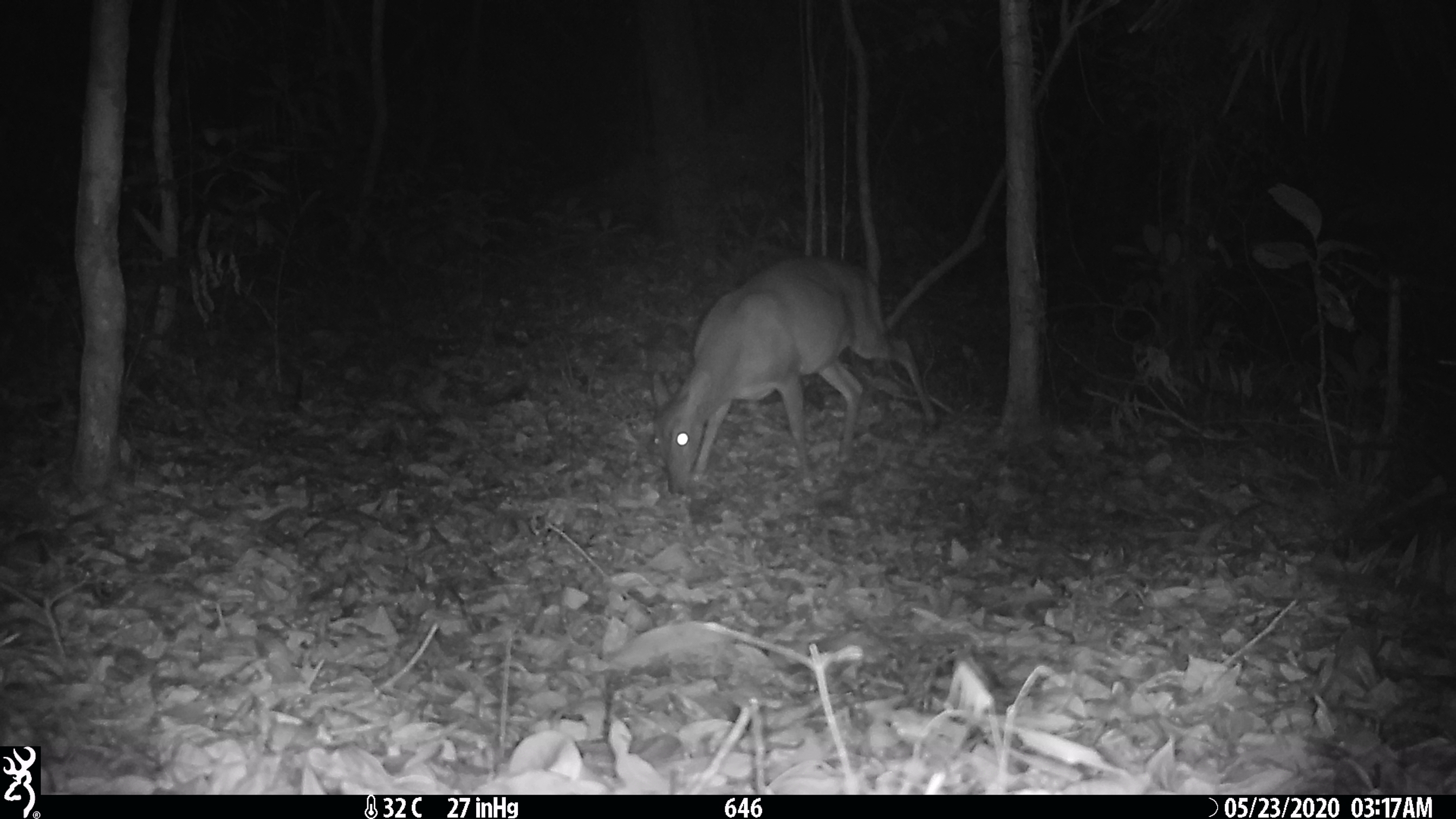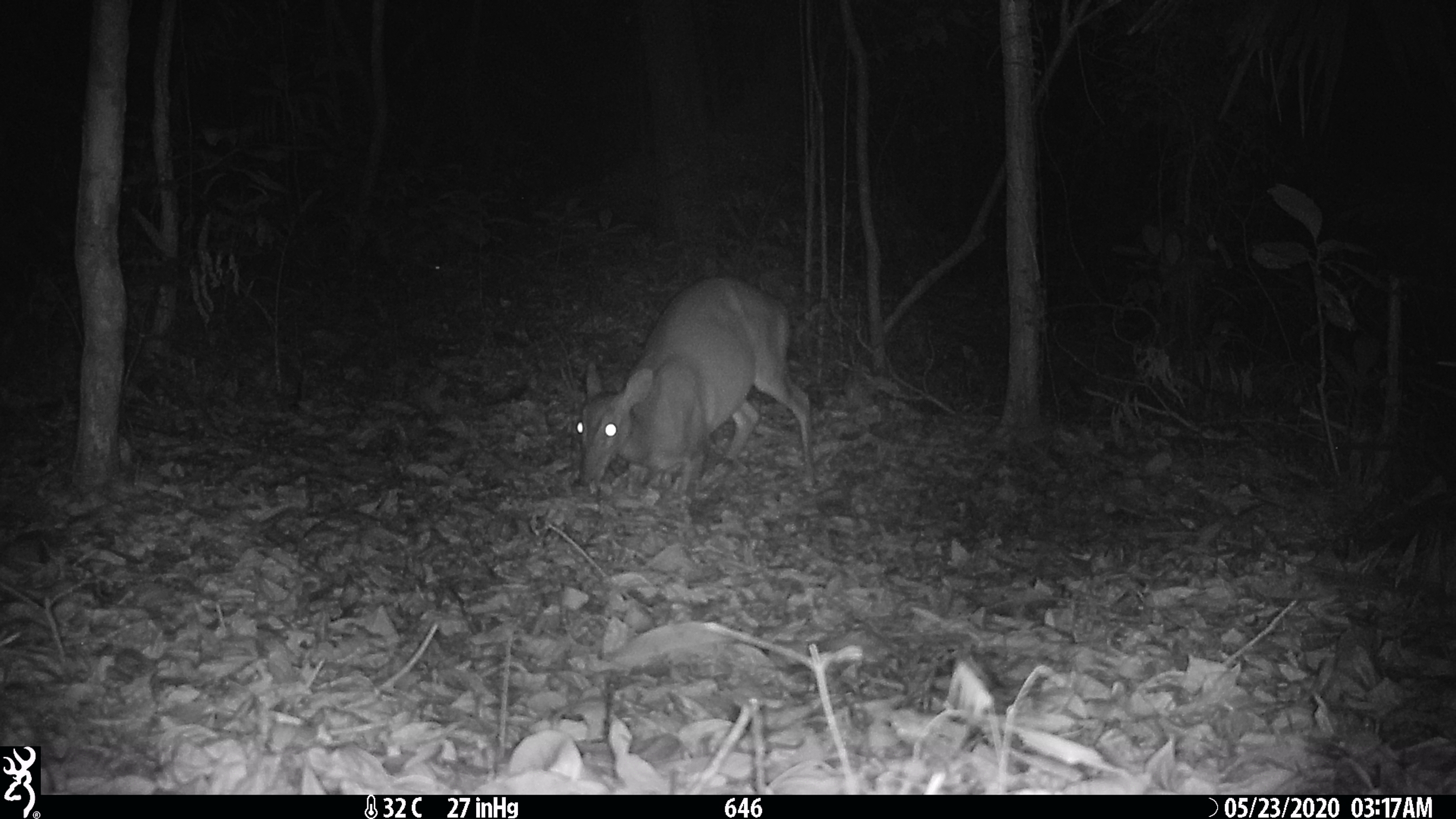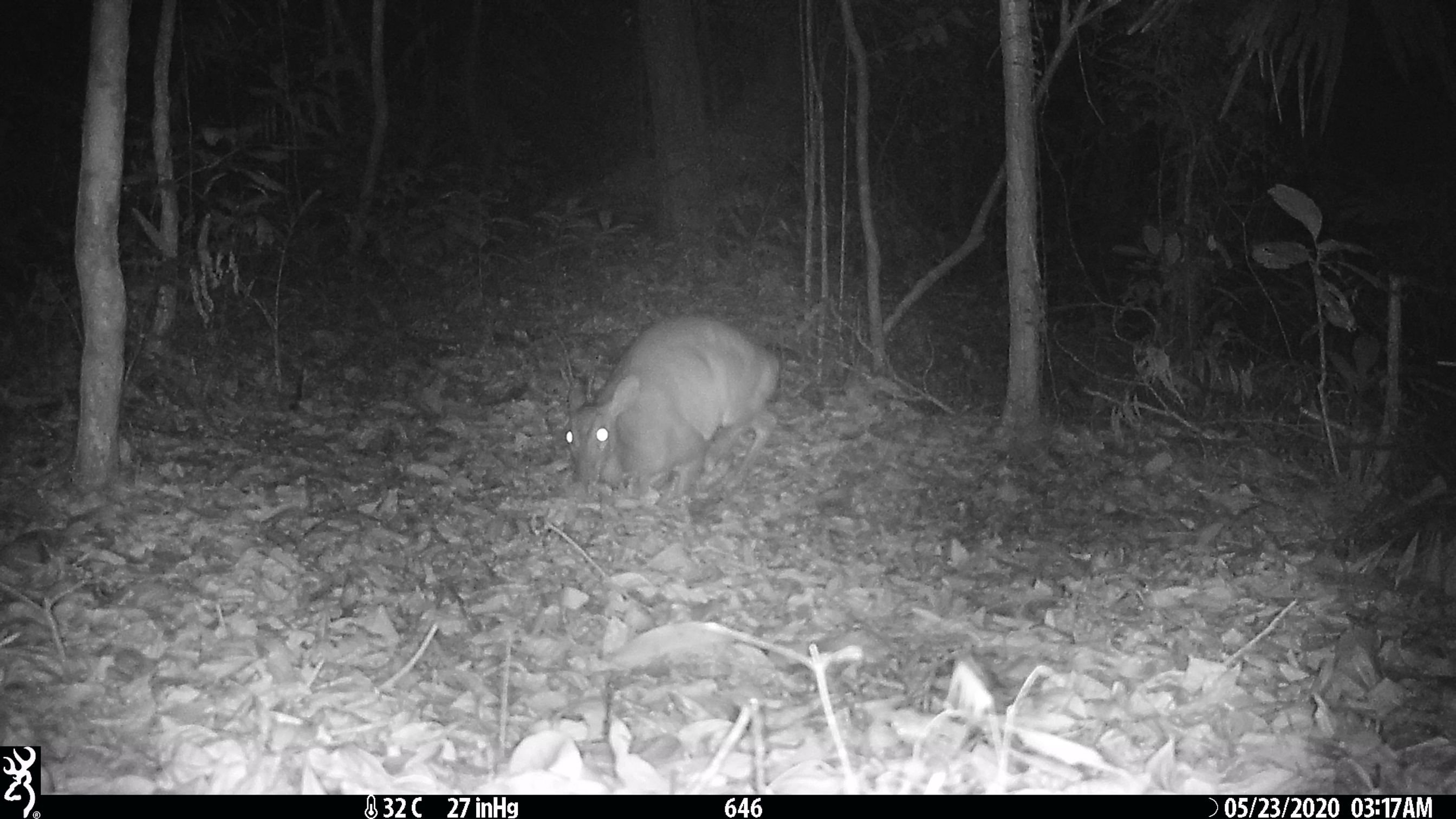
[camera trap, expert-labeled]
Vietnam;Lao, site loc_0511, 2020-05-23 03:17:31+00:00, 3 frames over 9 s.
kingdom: Animalia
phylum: Chordata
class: Mammalia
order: Artiodactyla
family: Cervidae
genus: Muntiacus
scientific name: Muntiacus vuquangensis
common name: large-antlered muntjac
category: large antlered muntjac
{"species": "large antlered muntjac (large-antlered muntjac) (Muntiacus vuquangensis)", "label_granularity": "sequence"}